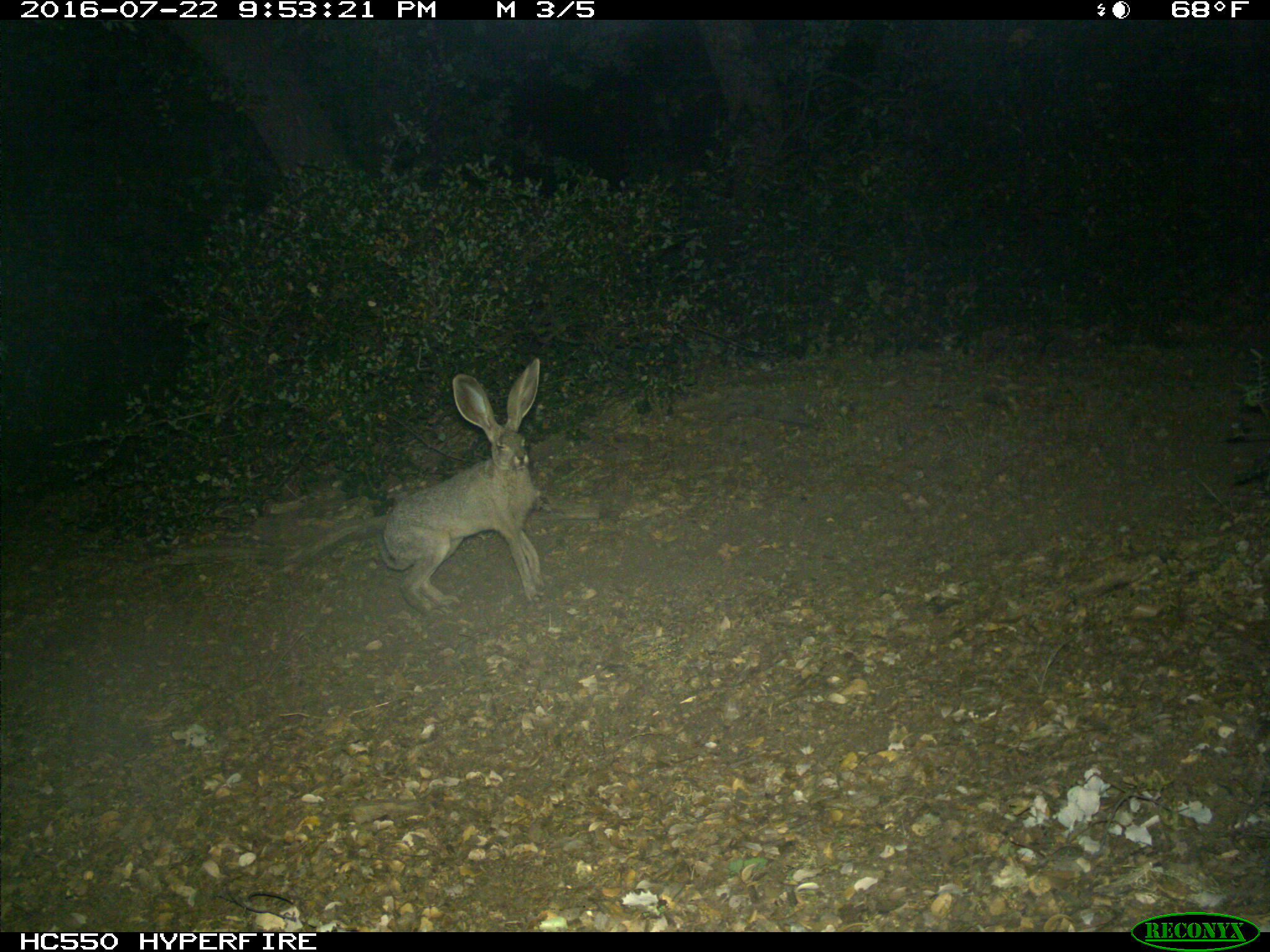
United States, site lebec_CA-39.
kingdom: Animalia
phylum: Chordata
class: Mammalia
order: Lagomorpha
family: Leporidae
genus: Lepus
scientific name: Lepus californicus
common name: black-tailed jackrabbit